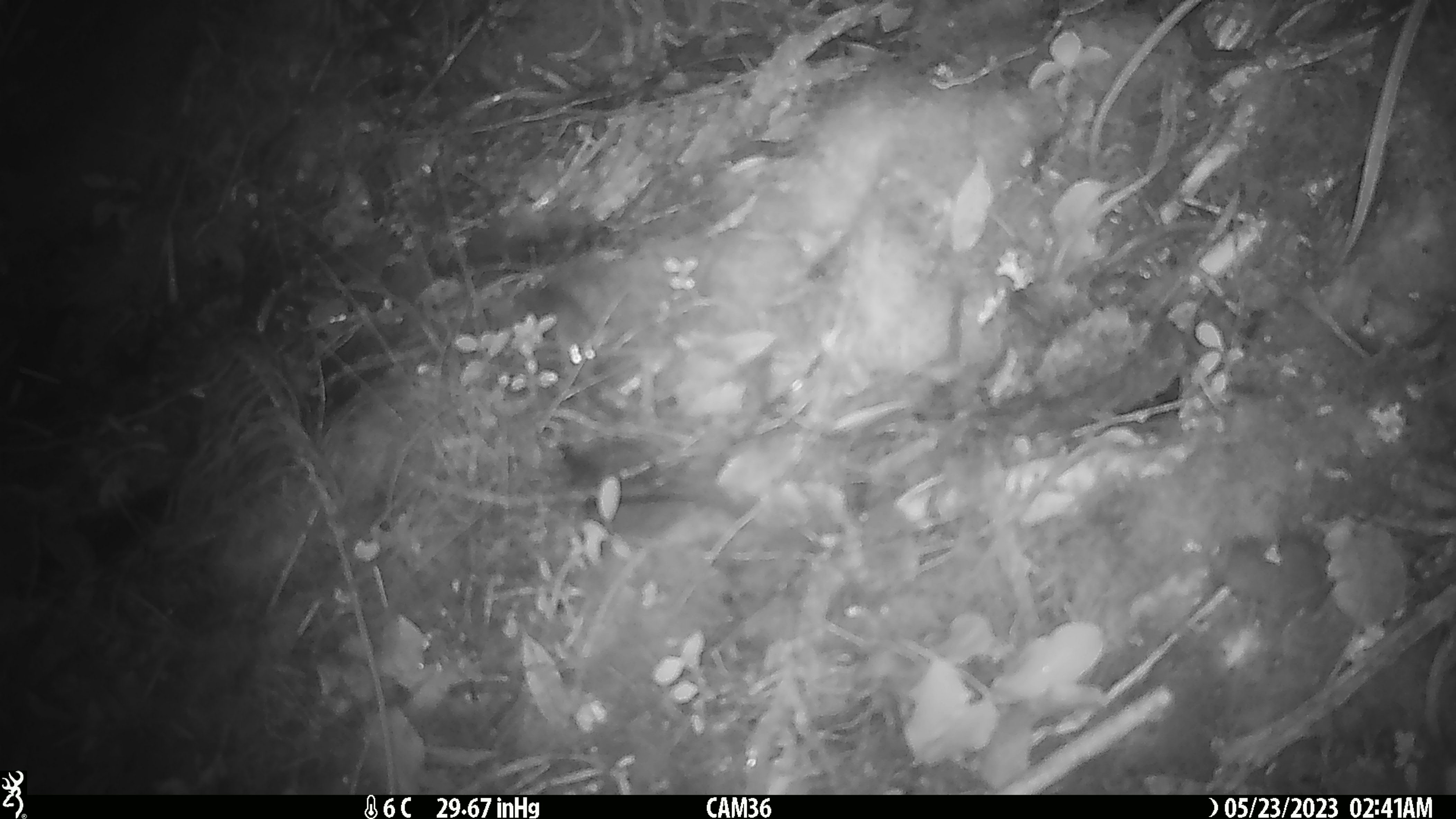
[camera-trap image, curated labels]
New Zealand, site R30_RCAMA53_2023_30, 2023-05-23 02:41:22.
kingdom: Animalia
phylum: Chordata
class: Mammalia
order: Rodentia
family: Muridae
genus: Mus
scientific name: Mus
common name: mouse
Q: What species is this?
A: Mouse (Mus).